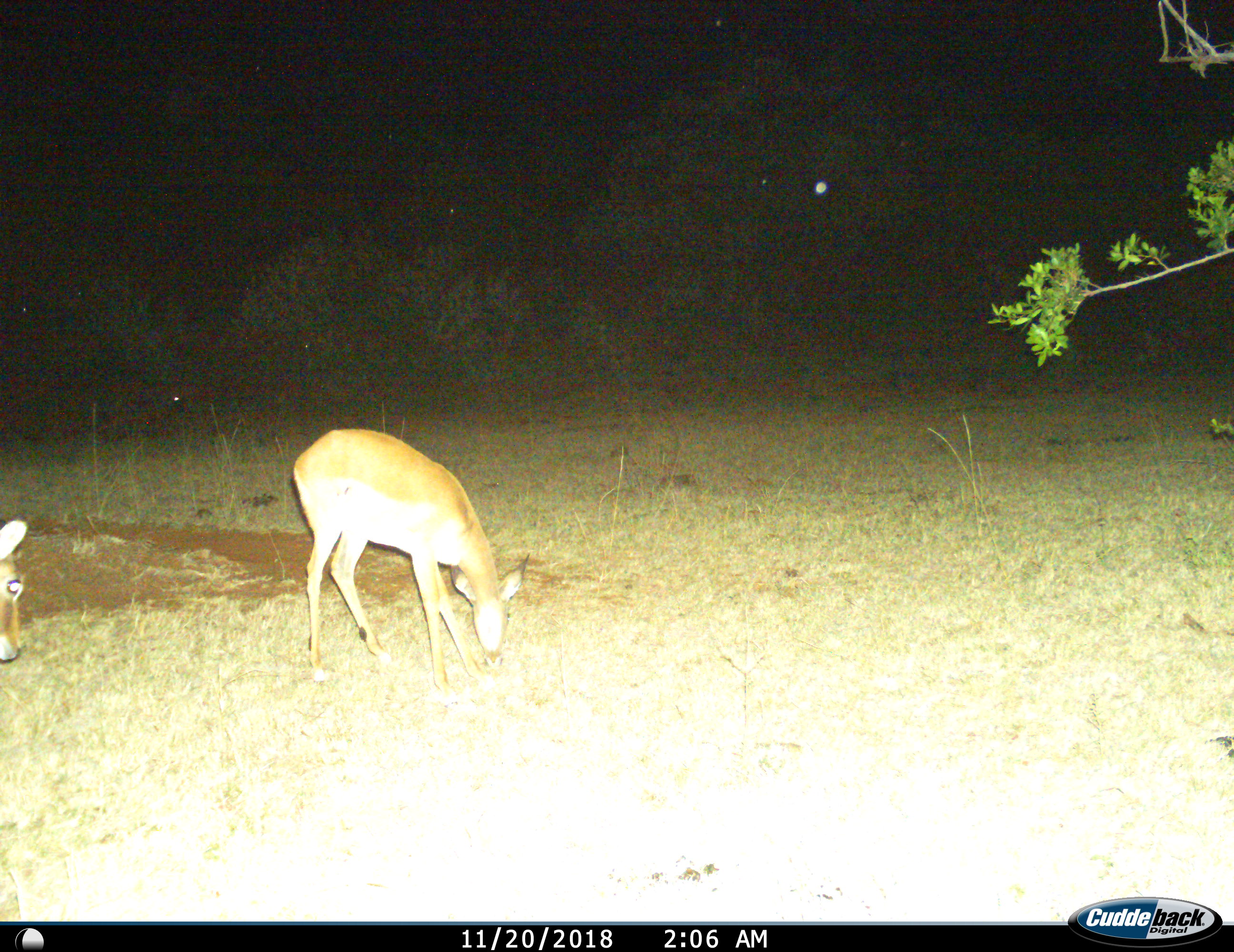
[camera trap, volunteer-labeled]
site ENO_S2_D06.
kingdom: Animalia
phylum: Chordata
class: Mammalia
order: Artiodactyla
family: Bovidae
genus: Aepyceros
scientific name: Aepyceros melampus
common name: impala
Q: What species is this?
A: Impala (Aepyceros melampus).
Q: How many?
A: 2.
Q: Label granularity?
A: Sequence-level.